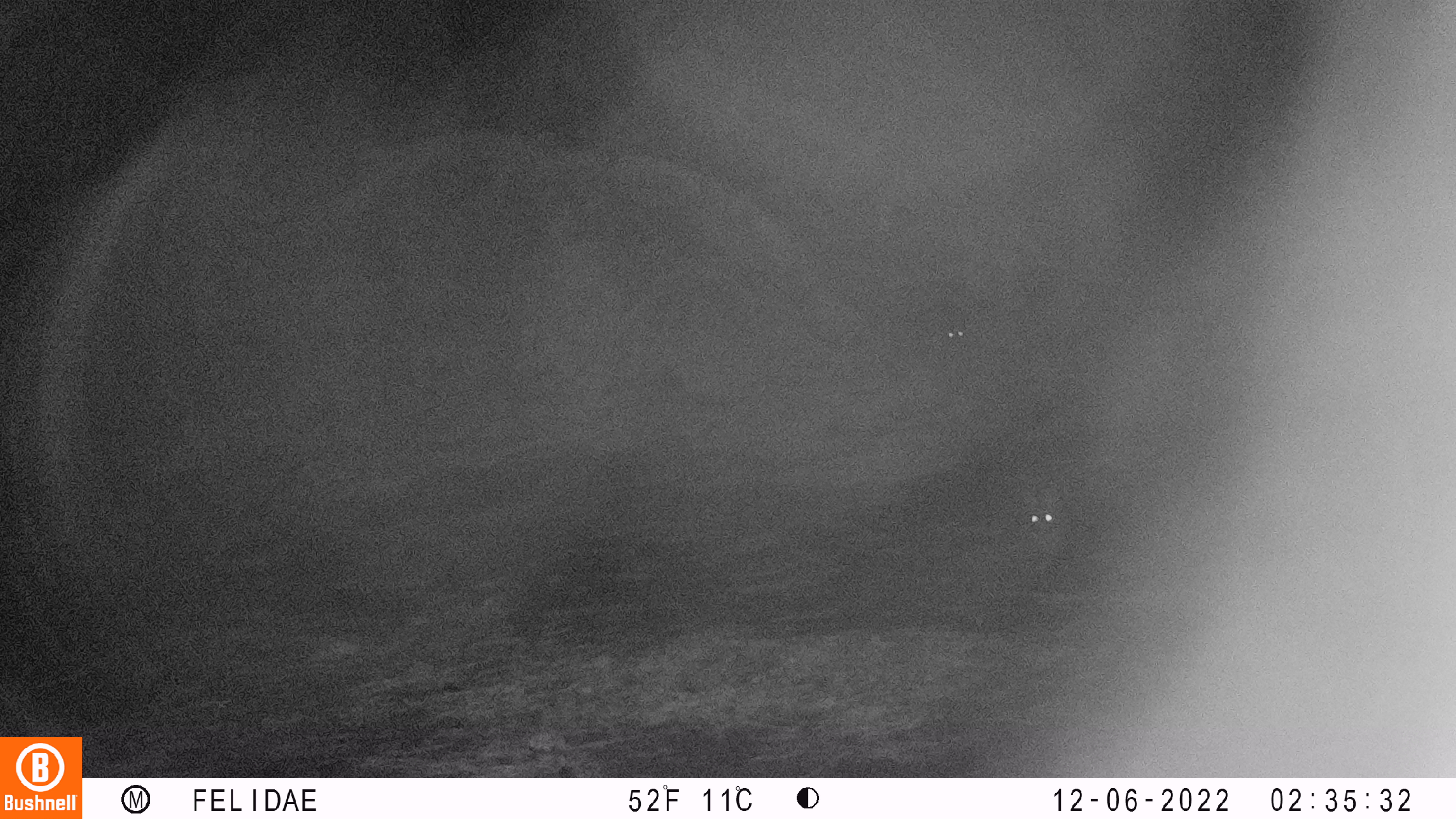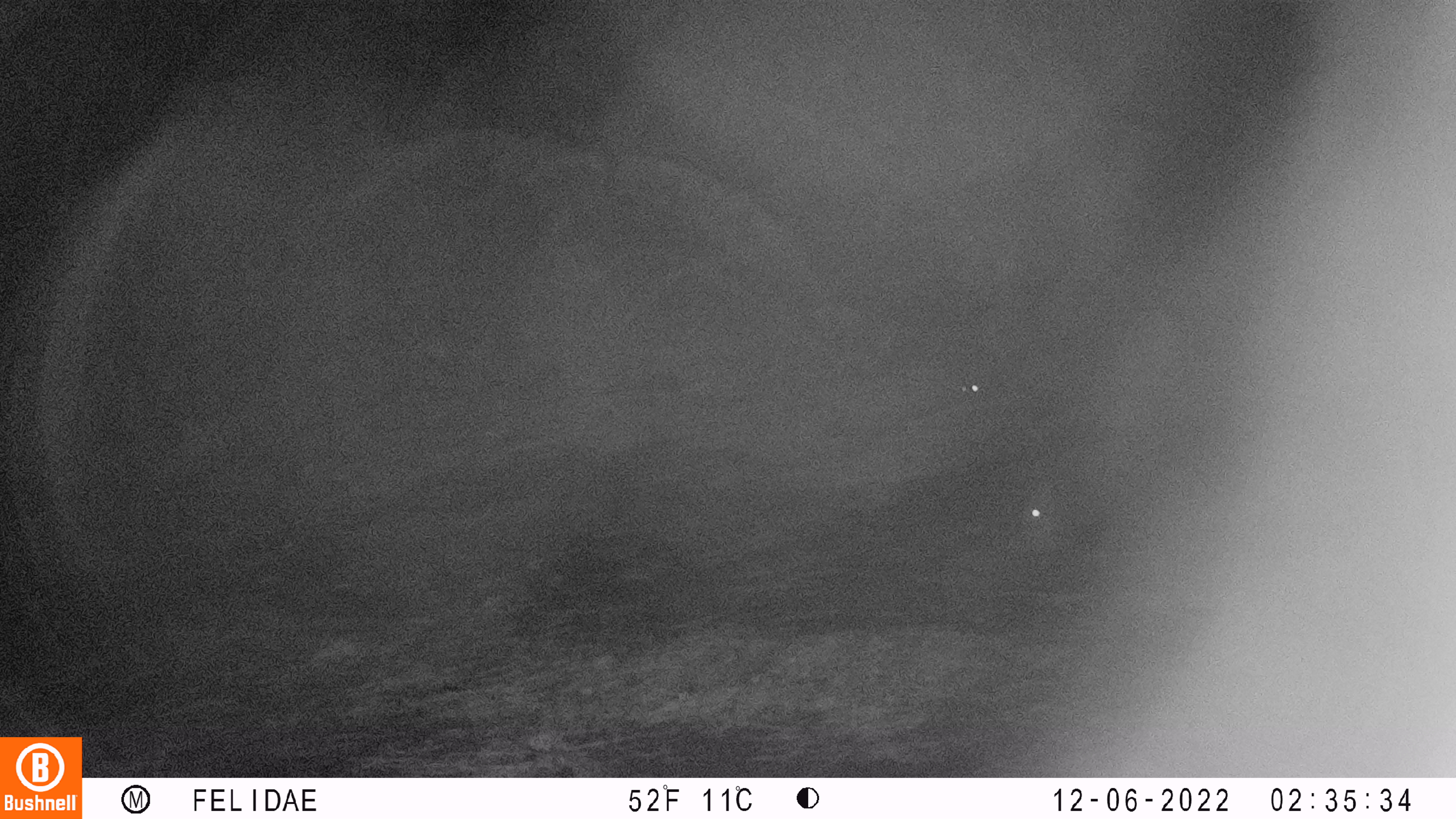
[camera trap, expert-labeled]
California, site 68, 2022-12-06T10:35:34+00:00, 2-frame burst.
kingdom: Animalia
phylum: Chordata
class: Mammalia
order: Carnivora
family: Canidae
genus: Urocyon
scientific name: Urocyon cinereoargenteus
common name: gray fox